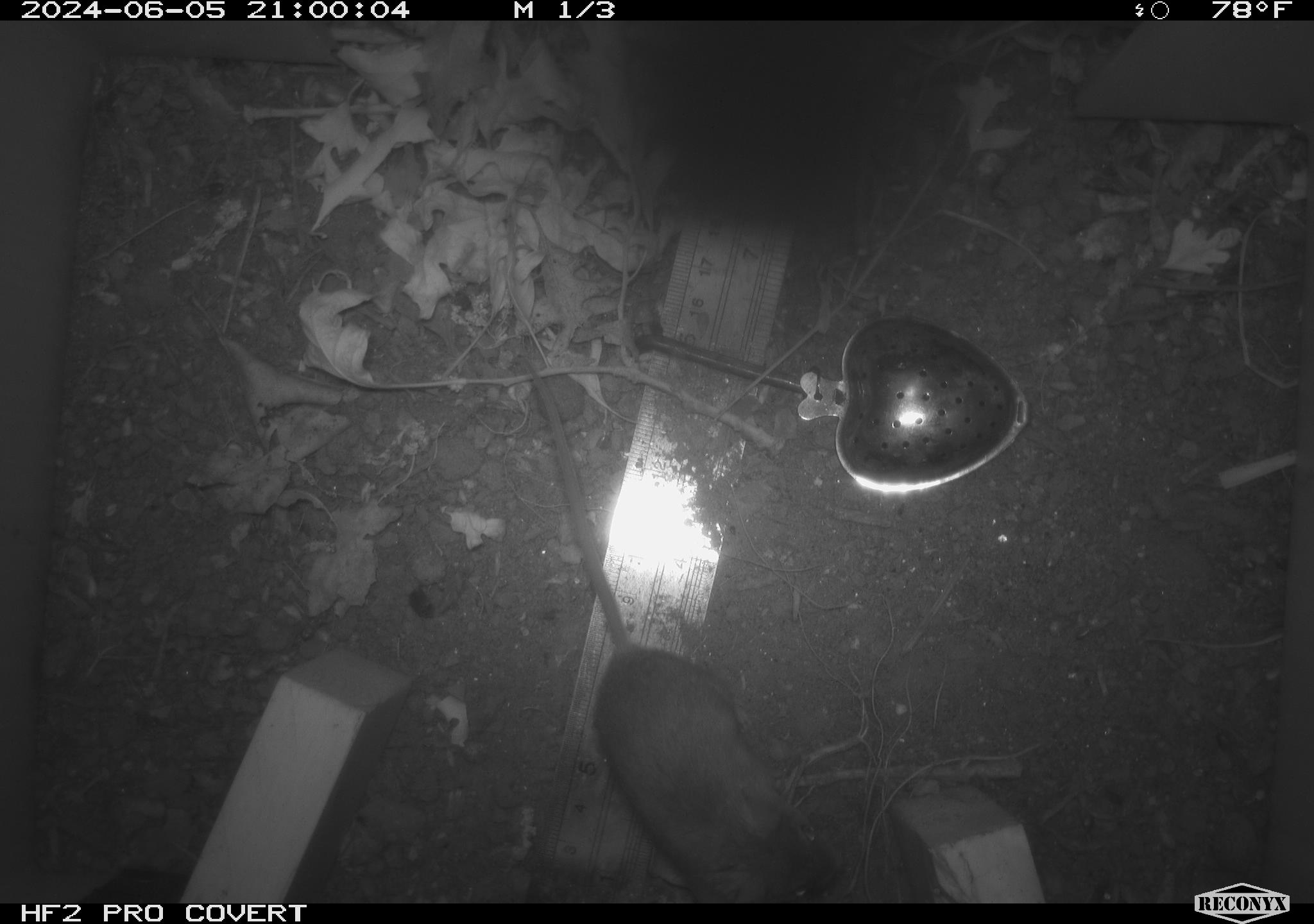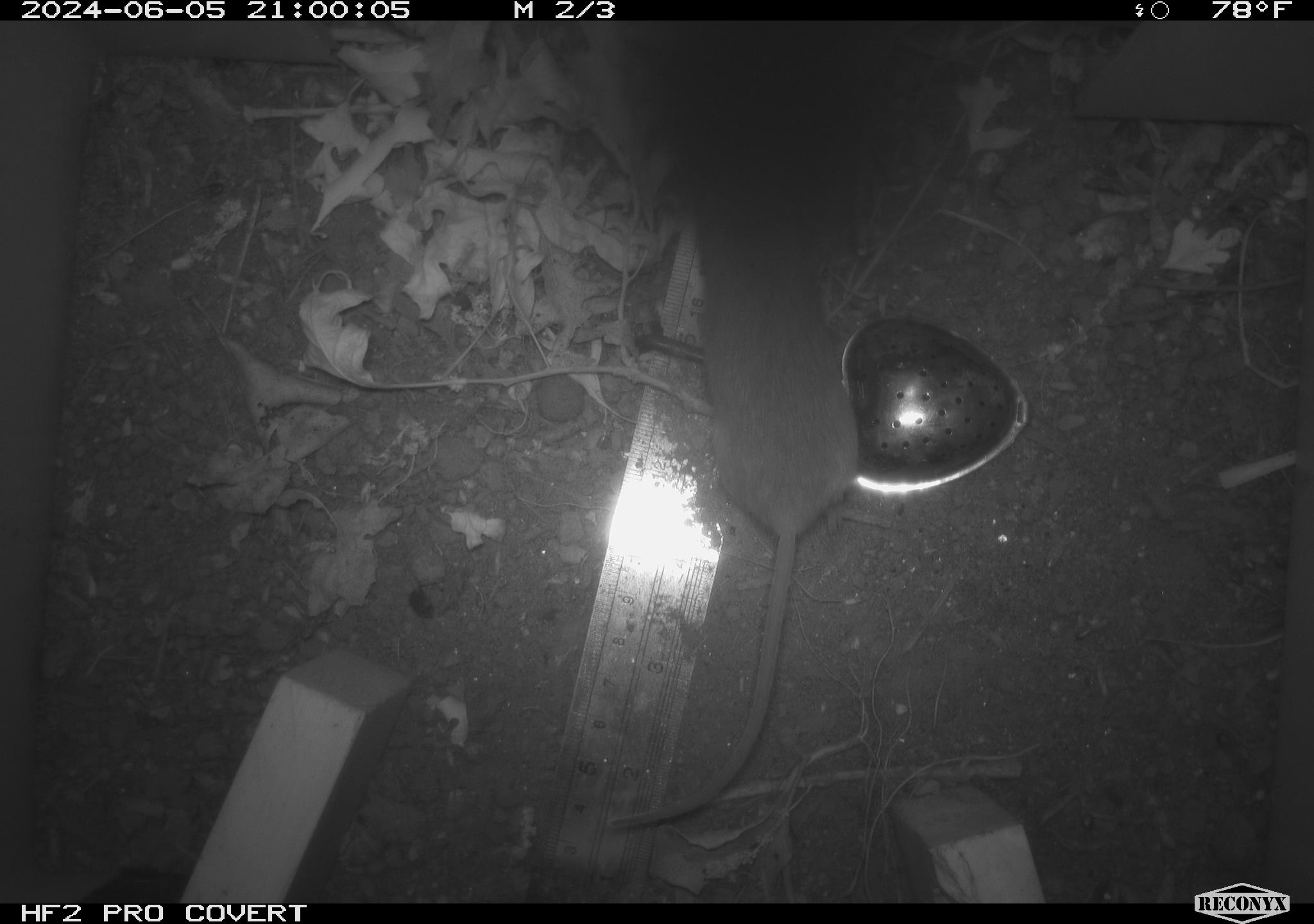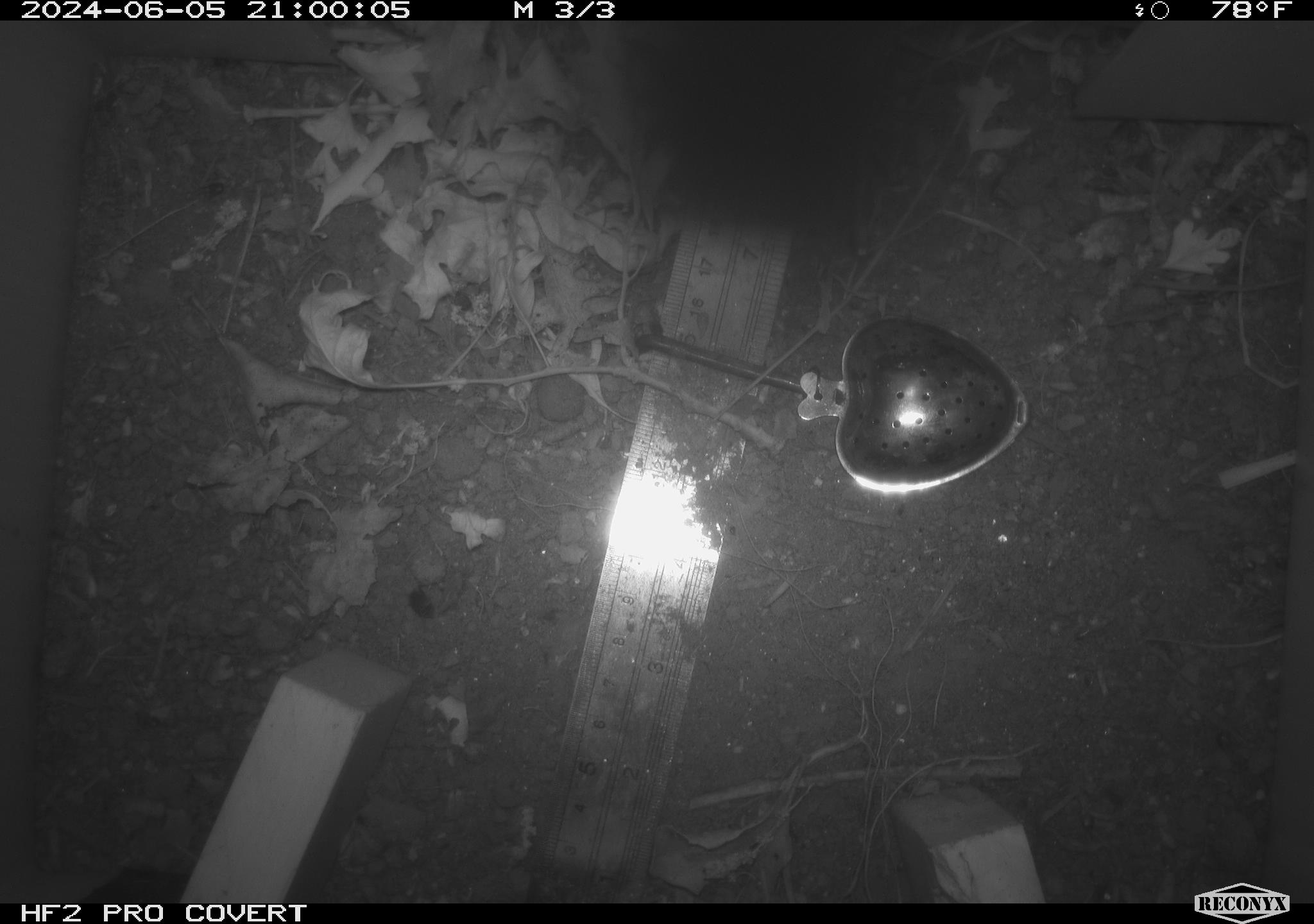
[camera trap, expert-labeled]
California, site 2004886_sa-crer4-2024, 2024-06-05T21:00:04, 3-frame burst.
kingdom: Animalia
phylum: Chordata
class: Mammalia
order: Rodentia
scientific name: Rodentia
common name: mouse species